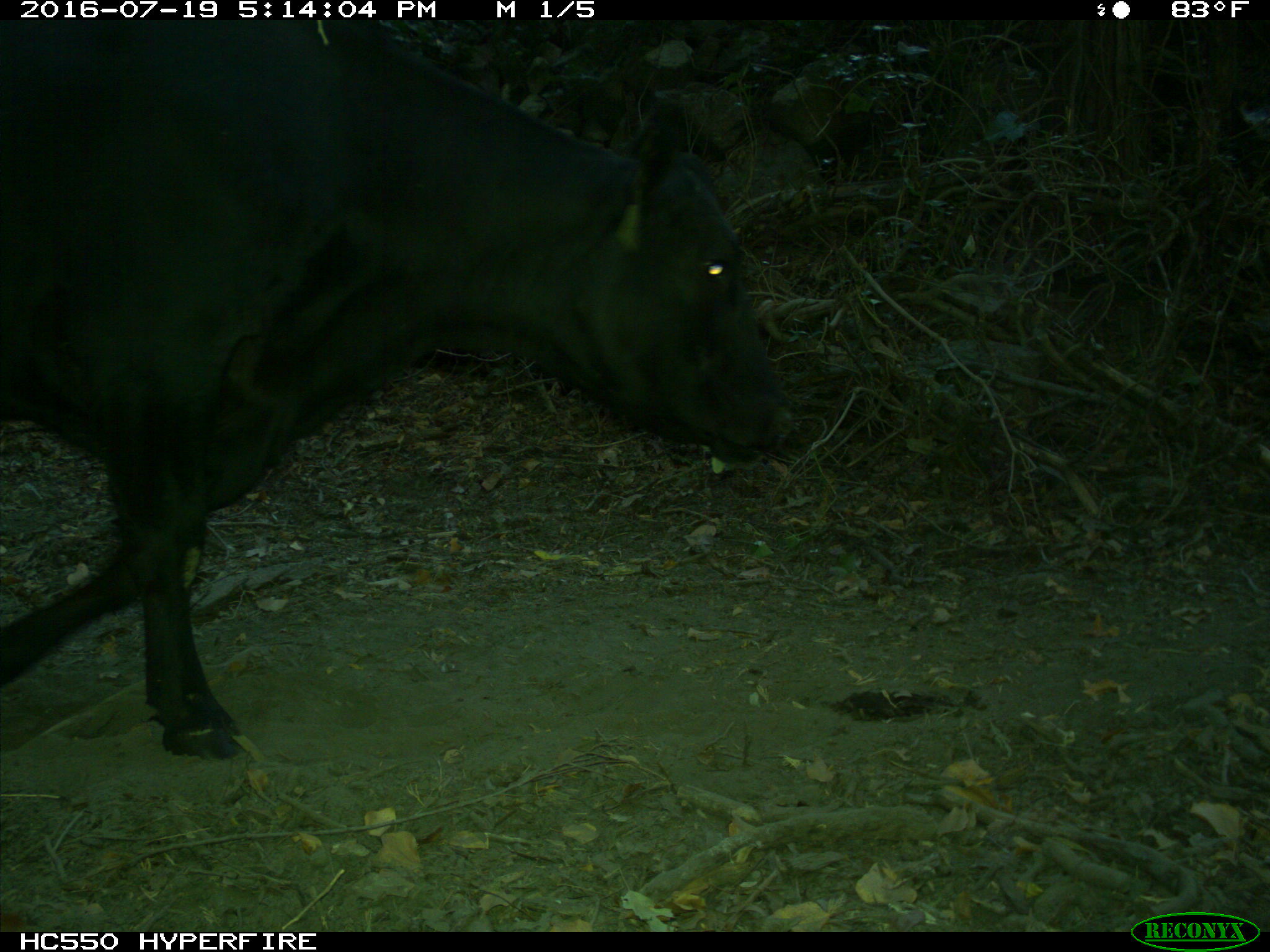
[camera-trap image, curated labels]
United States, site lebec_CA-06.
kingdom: Animalia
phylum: Chordata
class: Mammalia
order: Artiodactyla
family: Bovidae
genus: Bos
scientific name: Bos taurus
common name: domestic cow